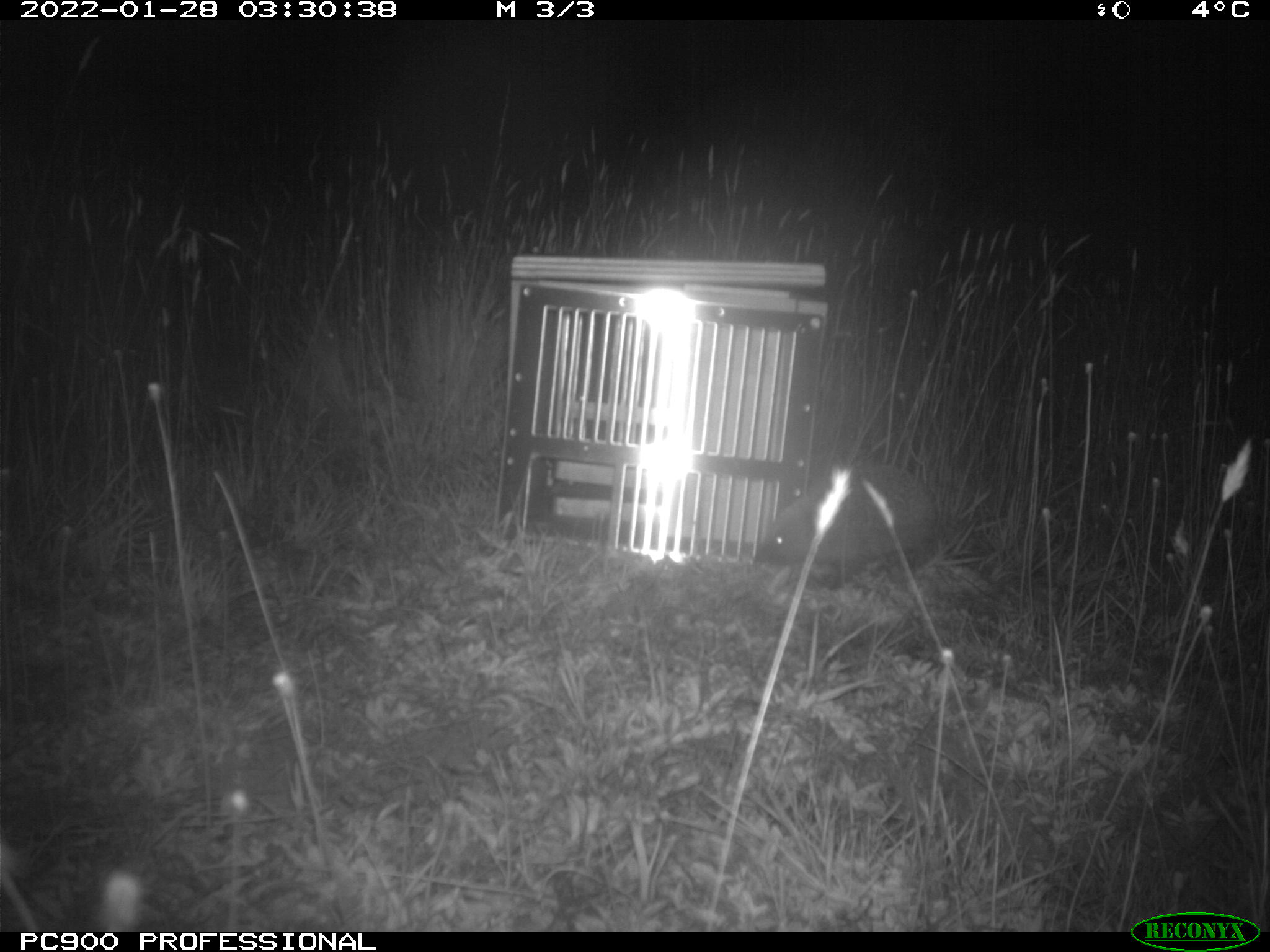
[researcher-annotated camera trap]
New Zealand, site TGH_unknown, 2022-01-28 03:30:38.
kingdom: Animalia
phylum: Chordata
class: Mammalia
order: Eulipotyphla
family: Erinaceidae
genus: Erinaceus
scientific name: Erinaceus europaeus europaeus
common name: european hedgehog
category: hedgehog